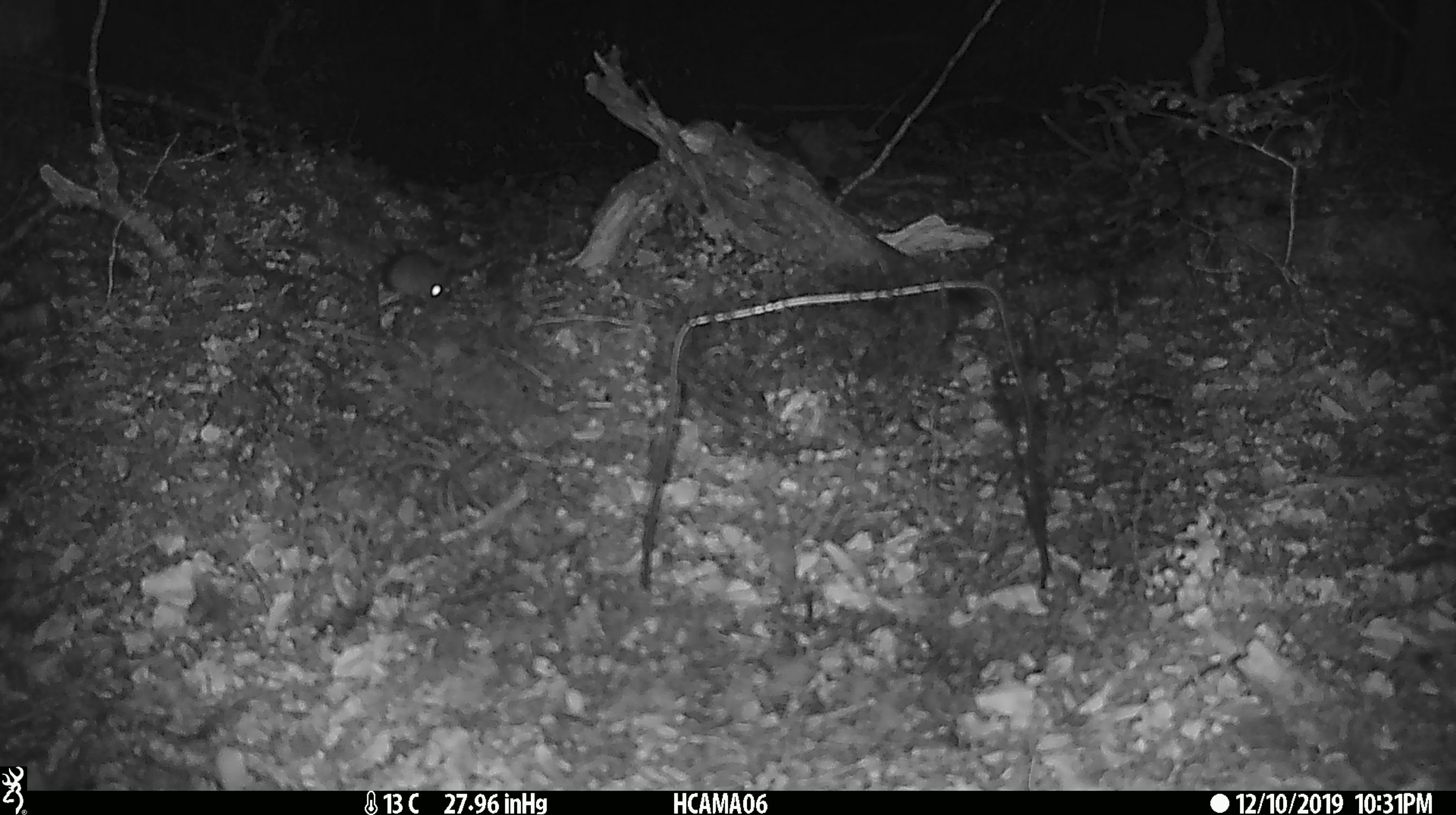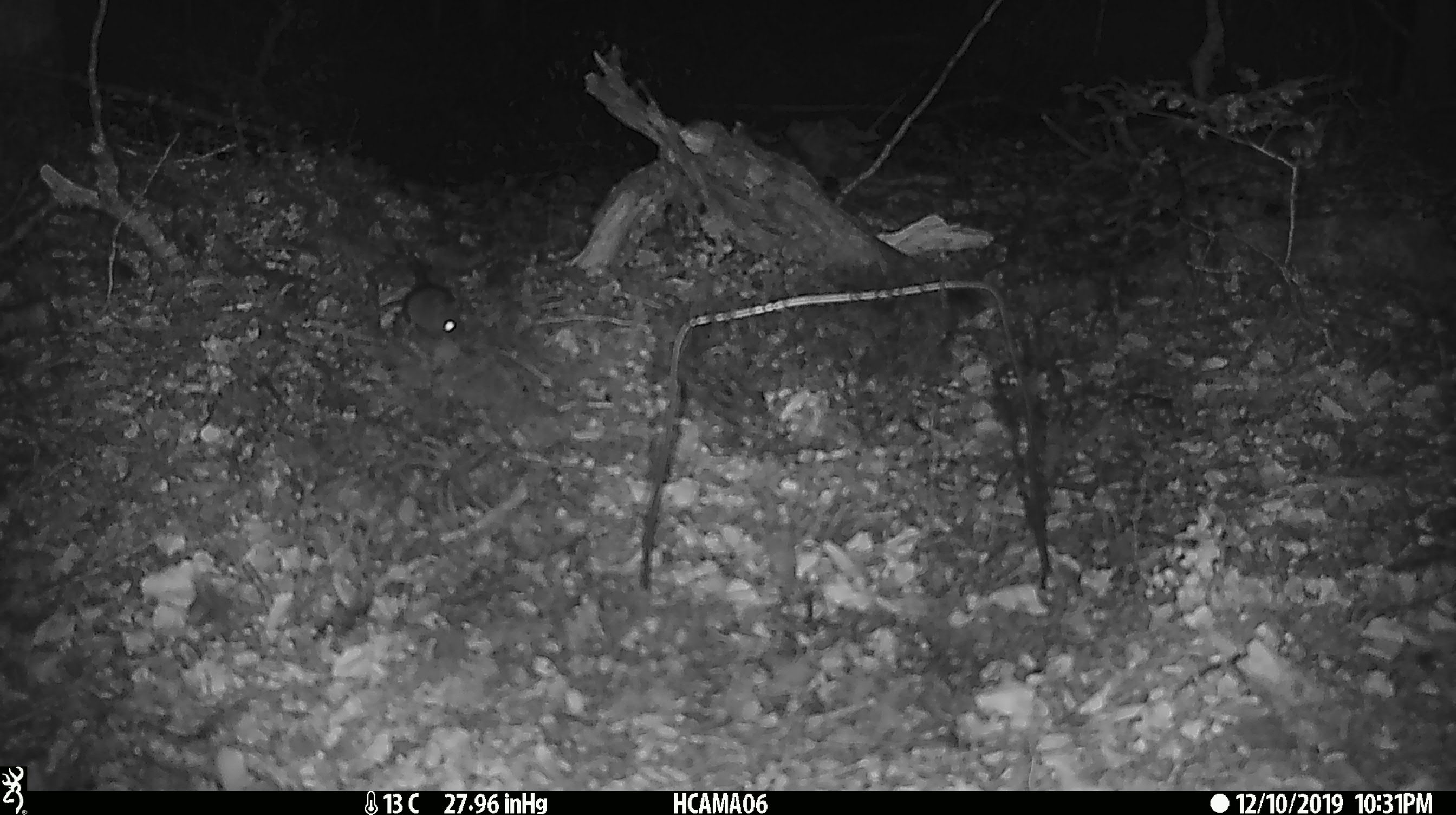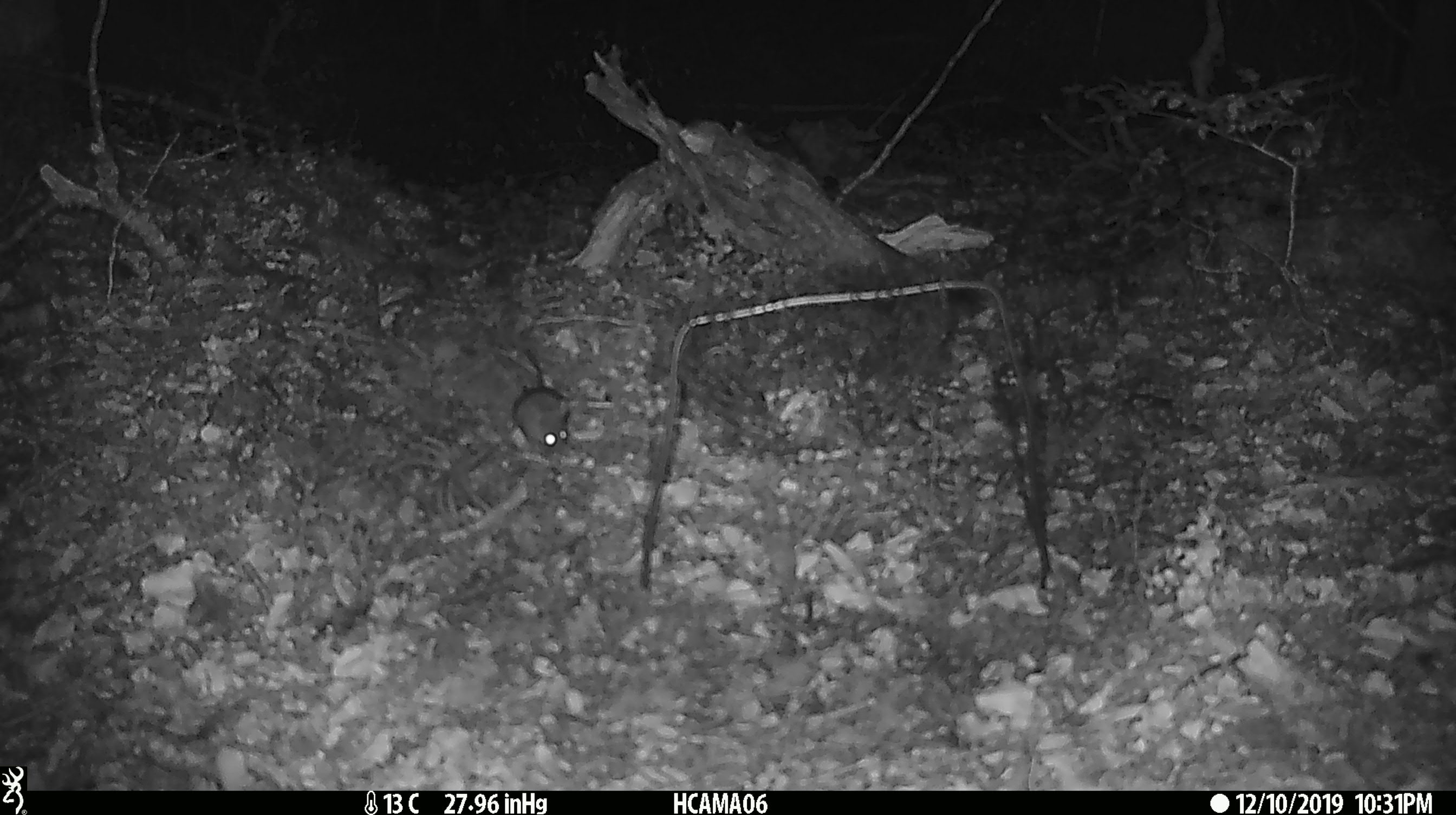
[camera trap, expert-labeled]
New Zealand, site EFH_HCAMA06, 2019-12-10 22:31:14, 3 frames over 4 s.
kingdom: Animalia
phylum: Chordata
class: Mammalia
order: Rodentia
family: Muridae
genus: Mus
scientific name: Mus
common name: mouse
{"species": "mouse (Mus)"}